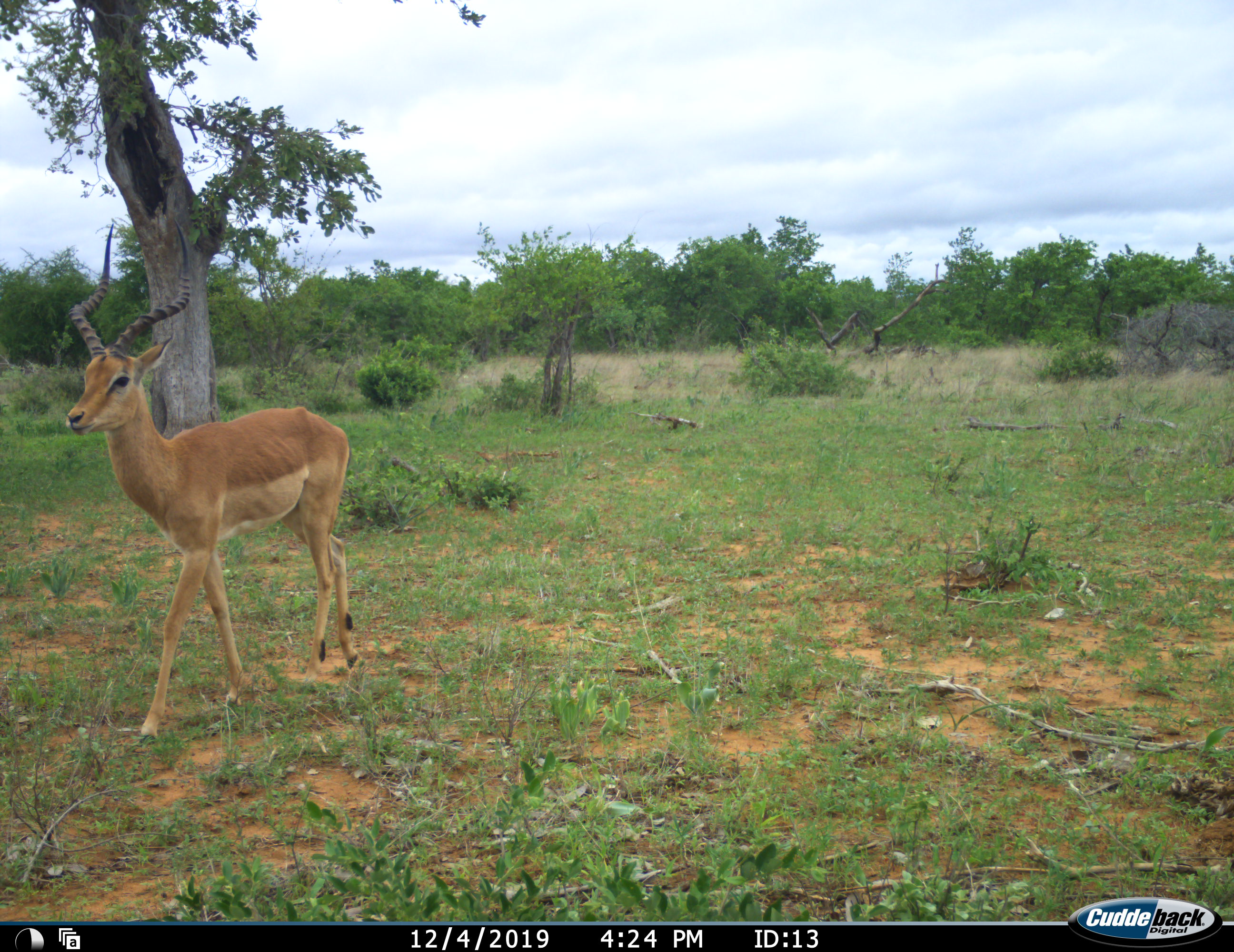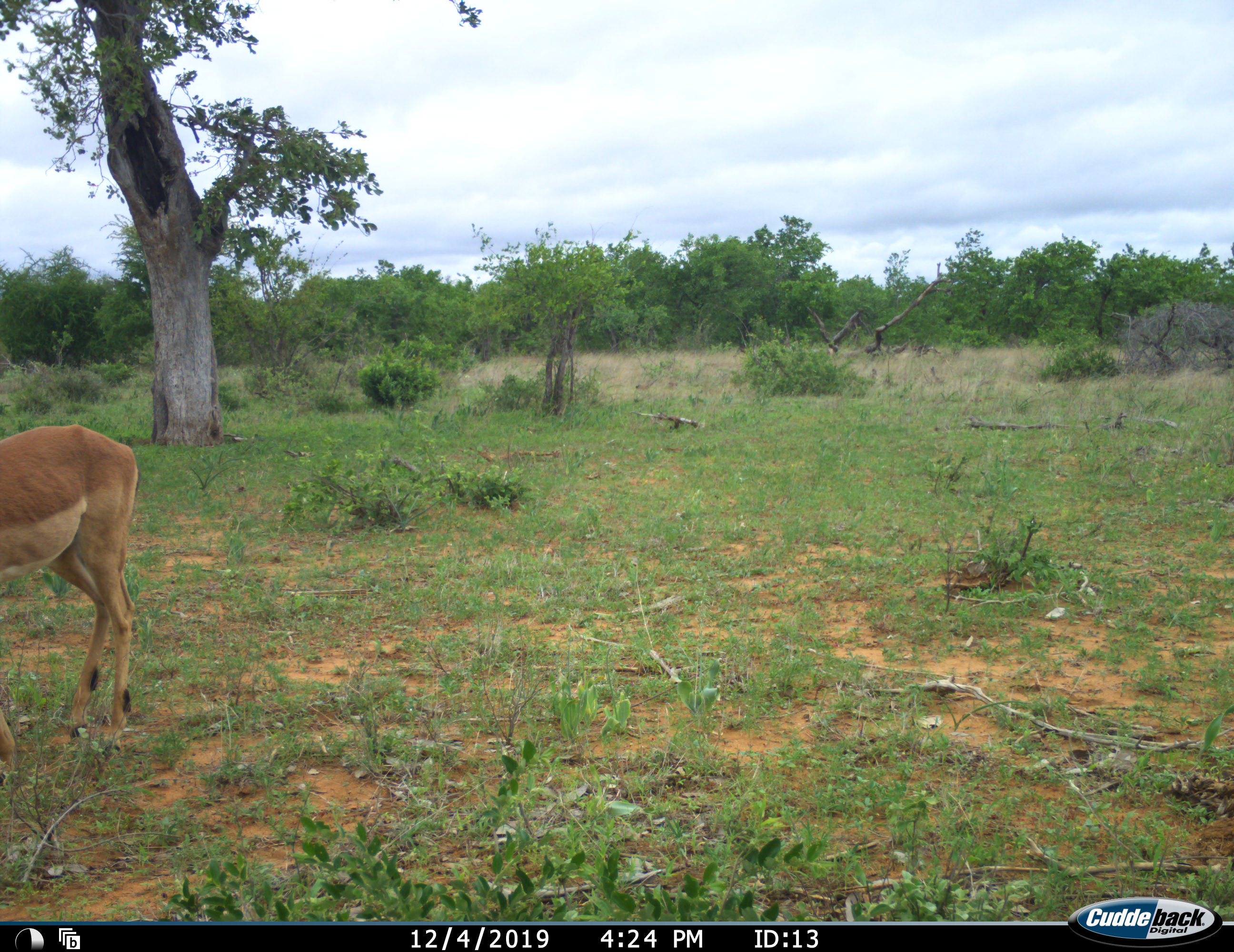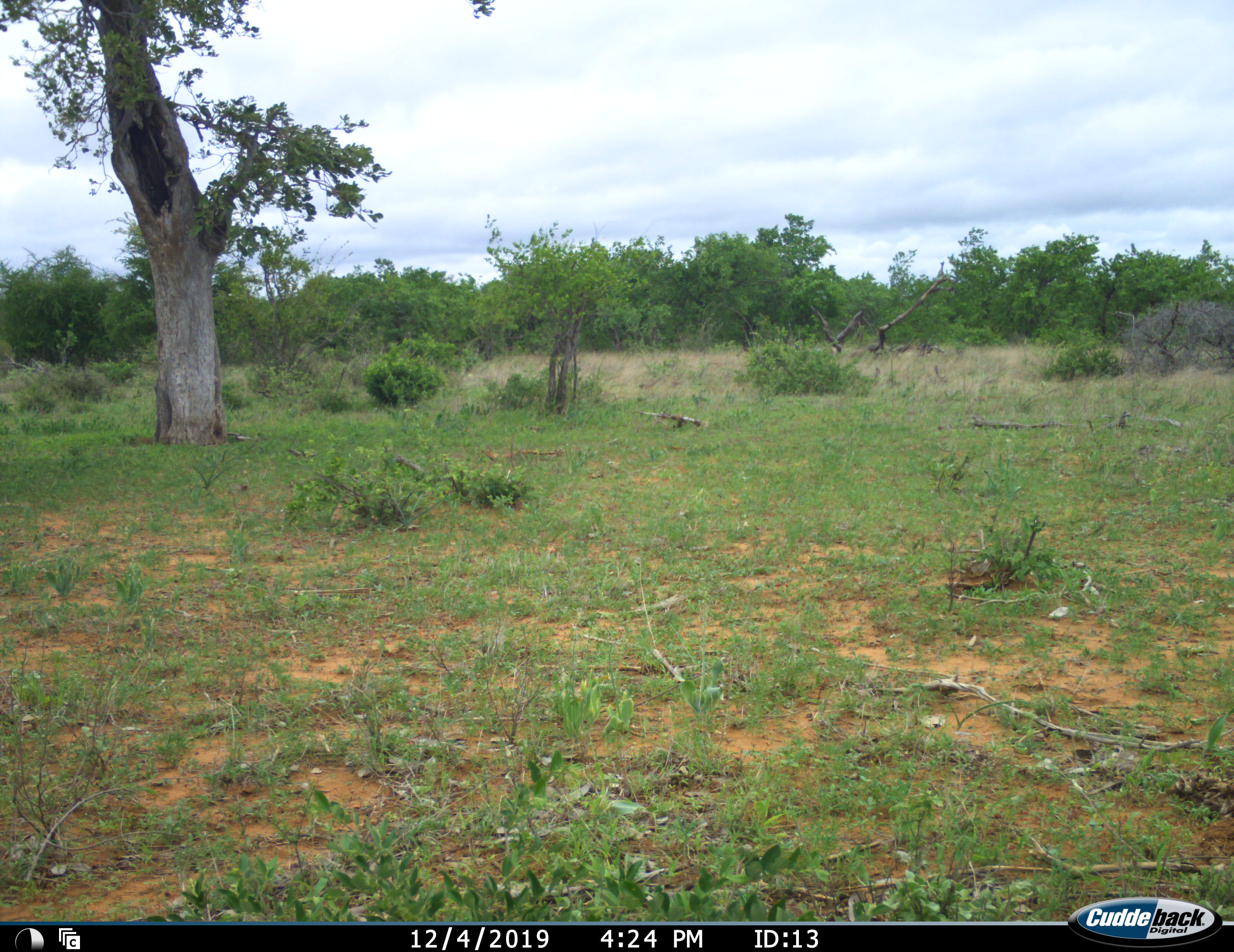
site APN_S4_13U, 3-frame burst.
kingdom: Animalia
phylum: Chordata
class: Mammalia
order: Artiodactyla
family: Bovidae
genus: Aepyceros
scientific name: Aepyceros melampus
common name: impala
Impala (Aepyceros melampus), count 1. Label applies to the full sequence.